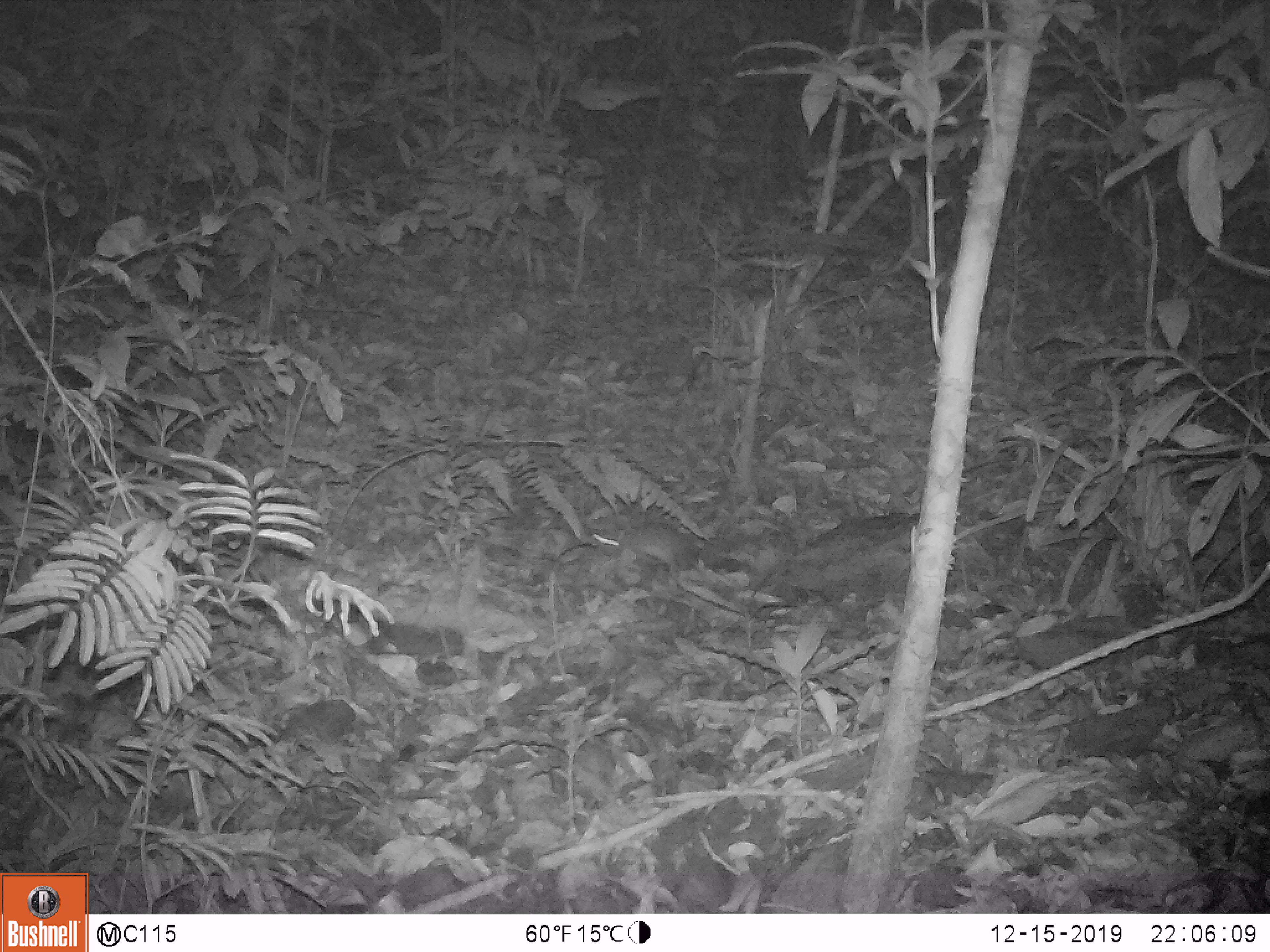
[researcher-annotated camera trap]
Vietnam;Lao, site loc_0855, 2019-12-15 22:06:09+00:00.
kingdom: Animalia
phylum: Chordata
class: Mammalia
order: Rodentia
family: Muridae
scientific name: Muridae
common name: old-world mice and rats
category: unidentified murid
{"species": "unidentified murid (old-world mice and rats) (Muridae)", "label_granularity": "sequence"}